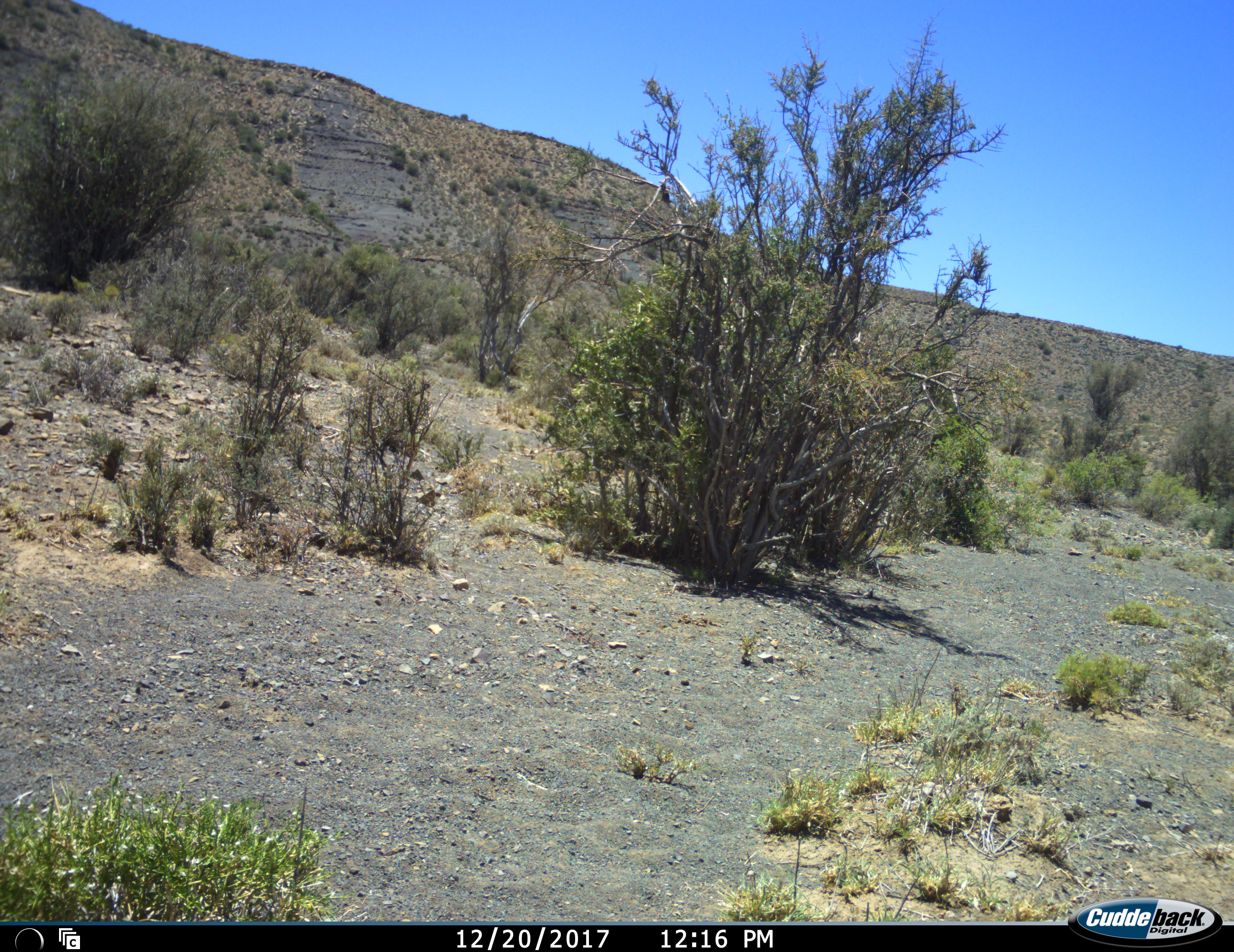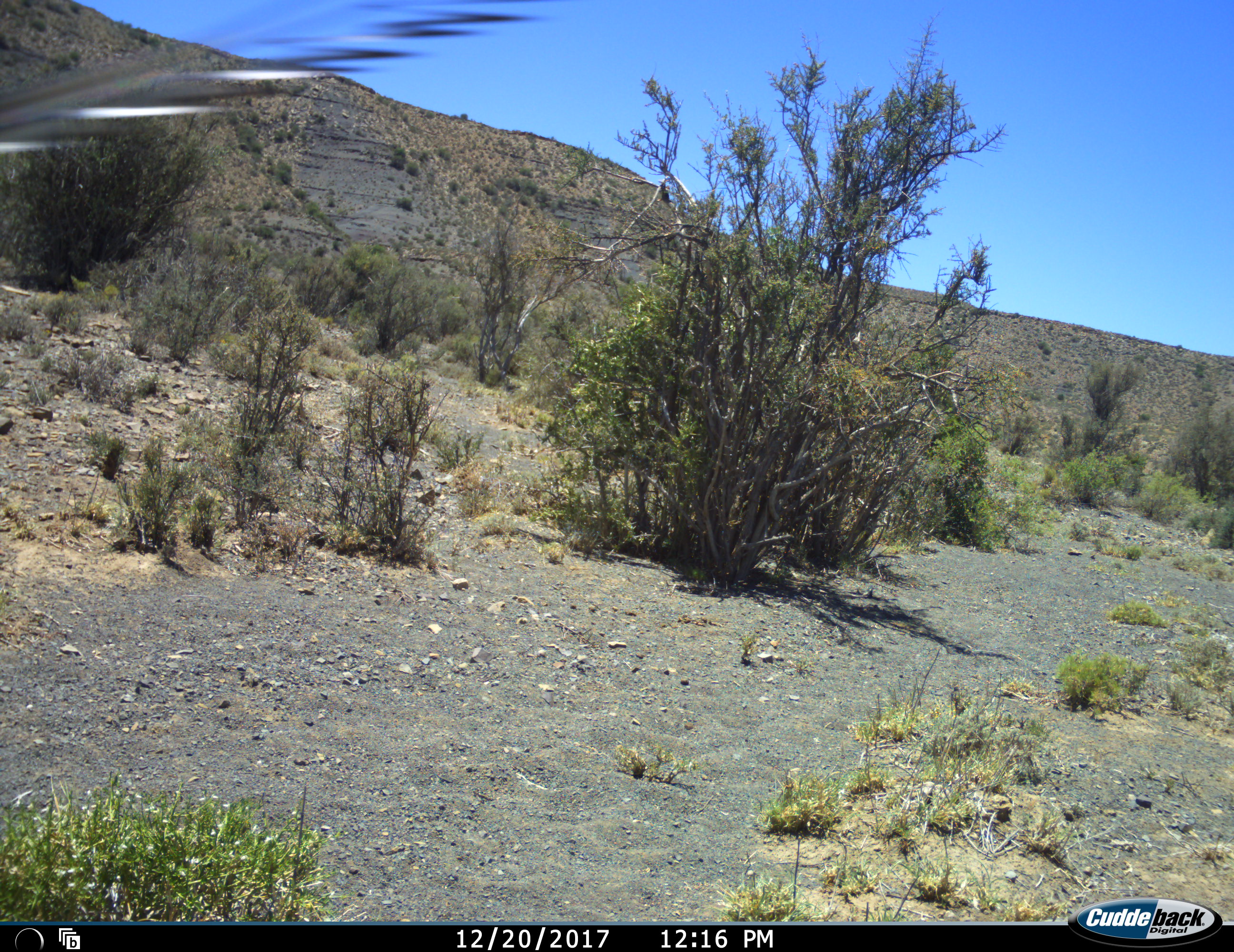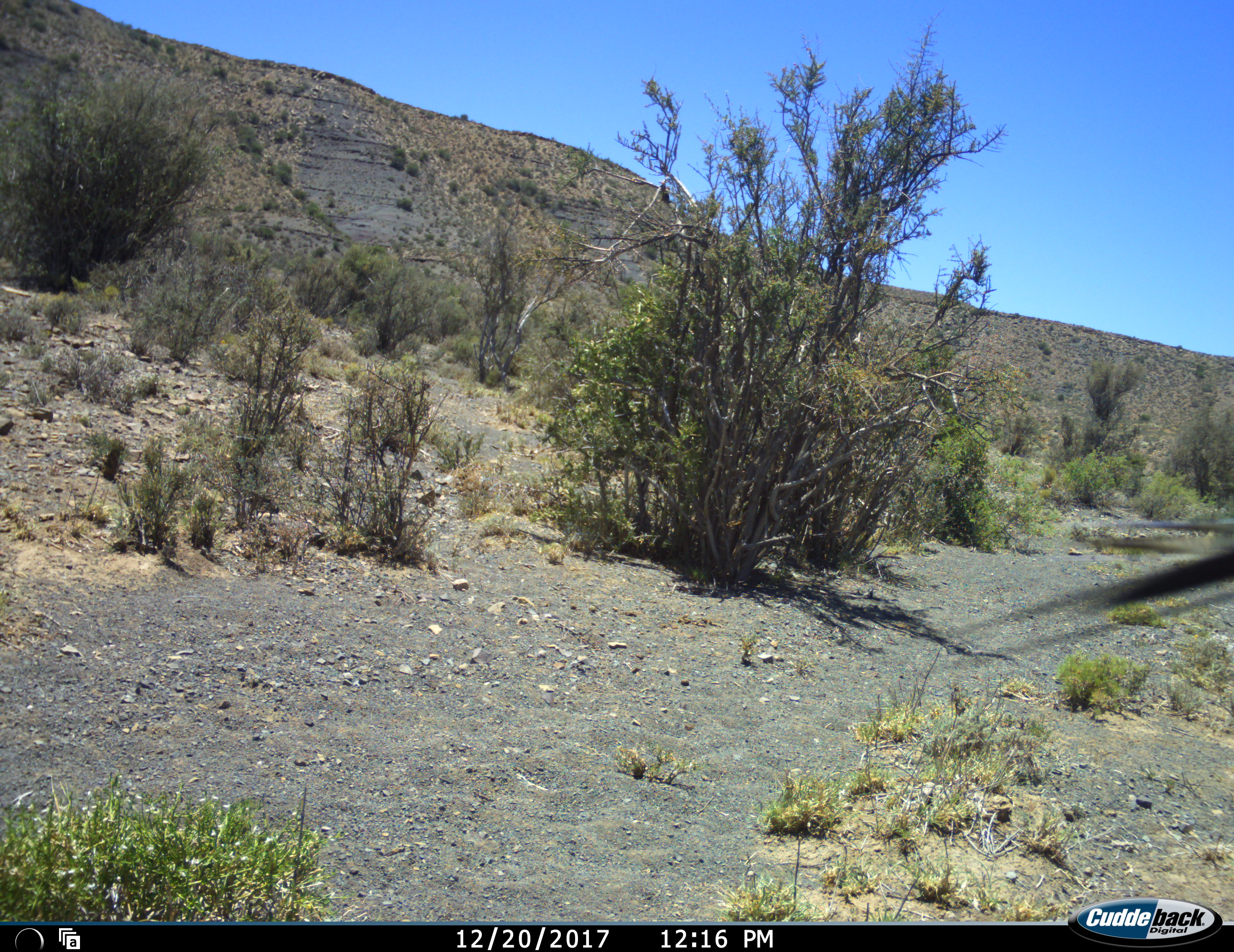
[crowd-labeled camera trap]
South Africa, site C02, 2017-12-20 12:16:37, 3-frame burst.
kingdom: Animalia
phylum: Chordata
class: Aves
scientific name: Aves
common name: bird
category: birdother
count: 1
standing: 0%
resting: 0%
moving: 100%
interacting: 0%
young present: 0%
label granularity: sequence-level